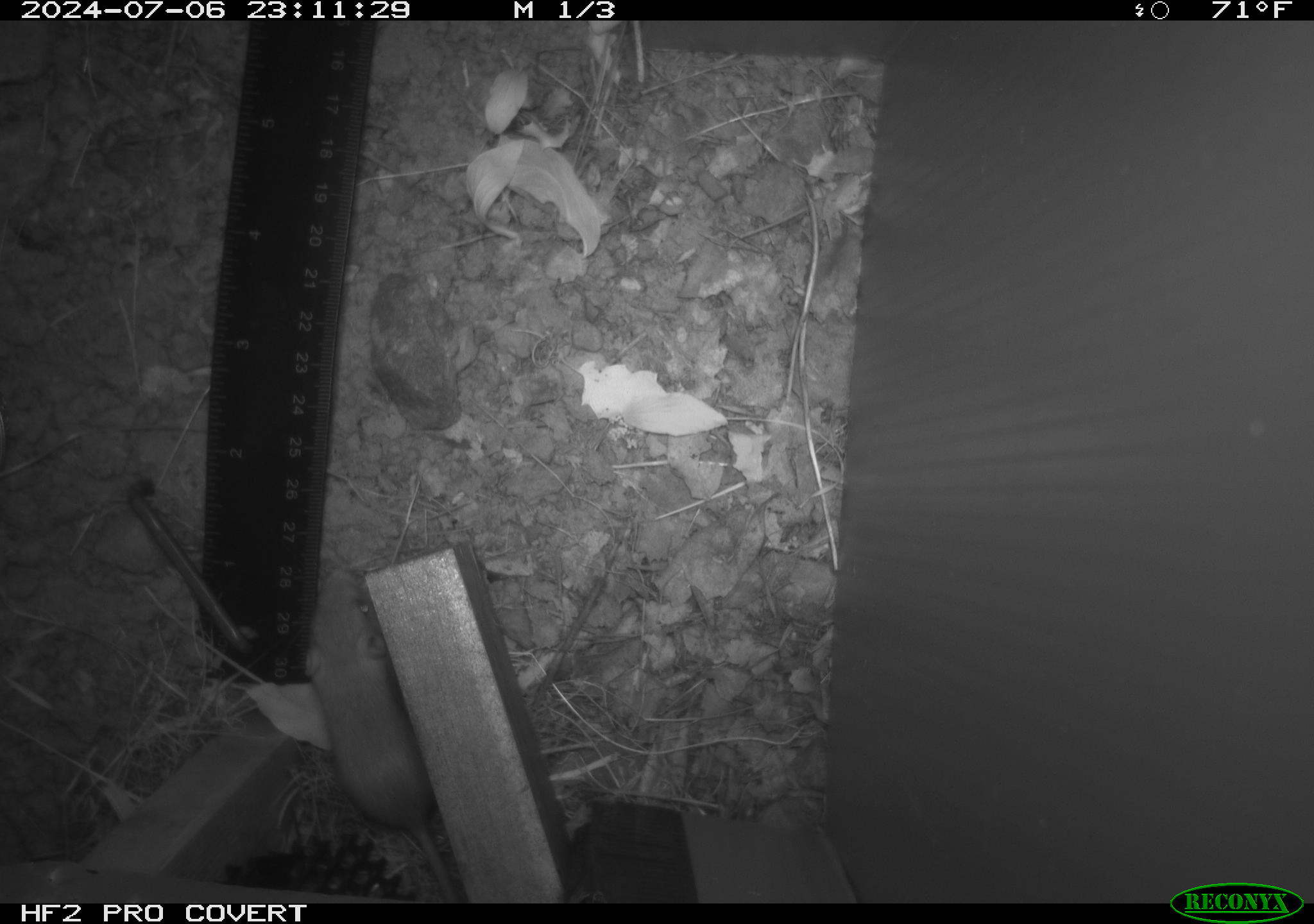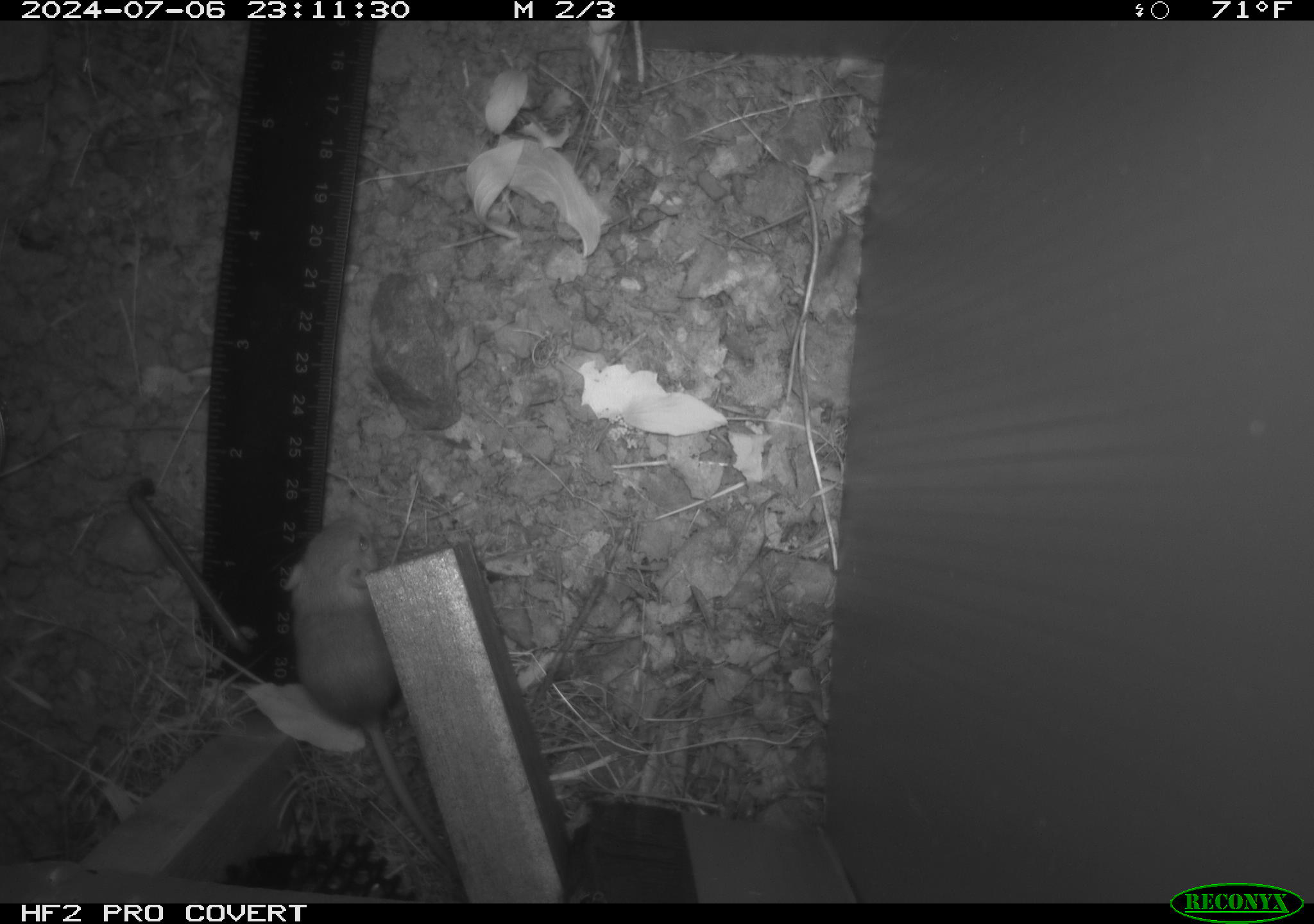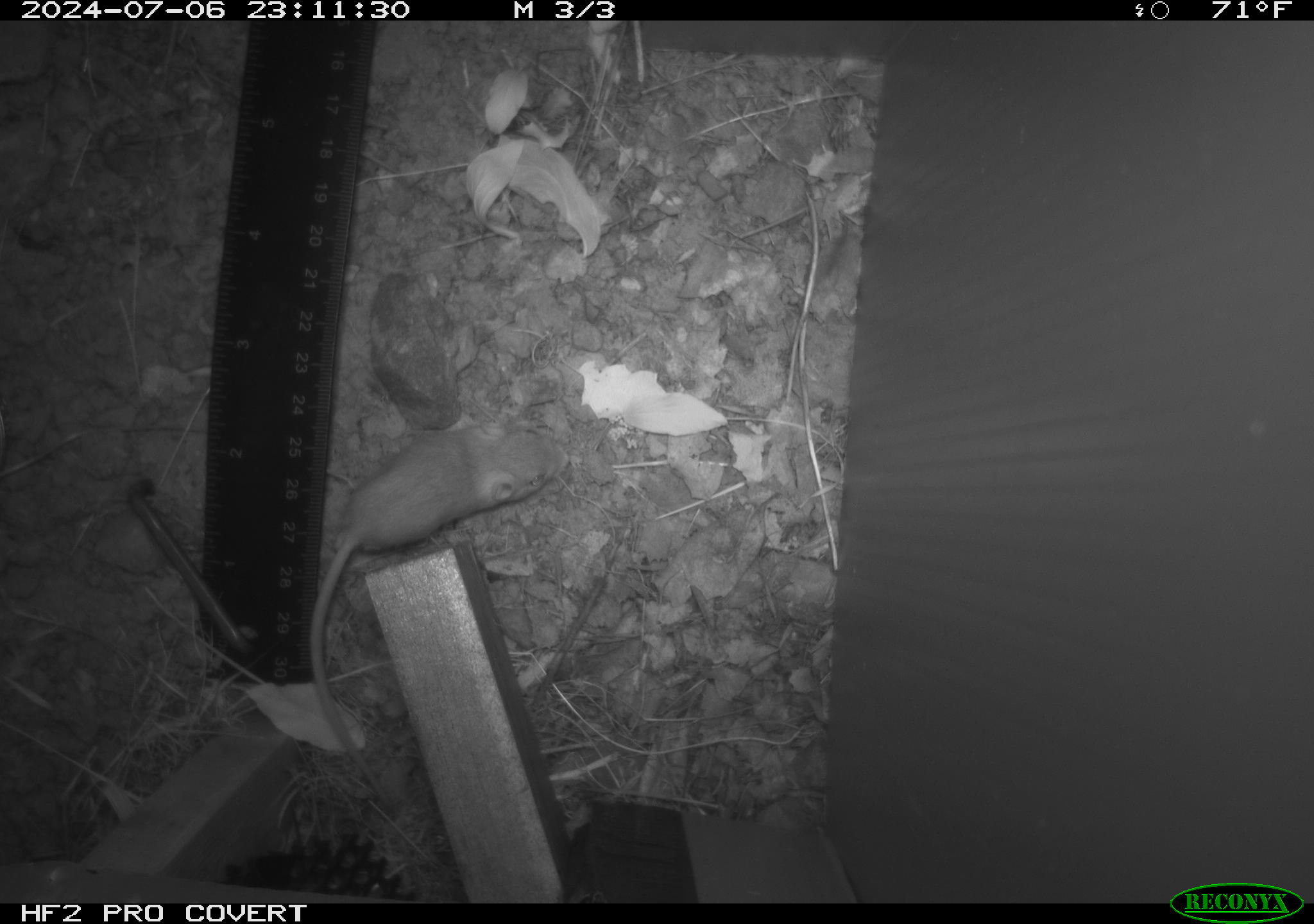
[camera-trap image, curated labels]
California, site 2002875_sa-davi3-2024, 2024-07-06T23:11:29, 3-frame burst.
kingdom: Animalia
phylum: Chordata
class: Mammalia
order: Rodentia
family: Heteromyidae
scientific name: Perognathinae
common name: pocket mice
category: perognathinae subfamily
Perognathinae subfamily (pocket mice) (Perognathinae).